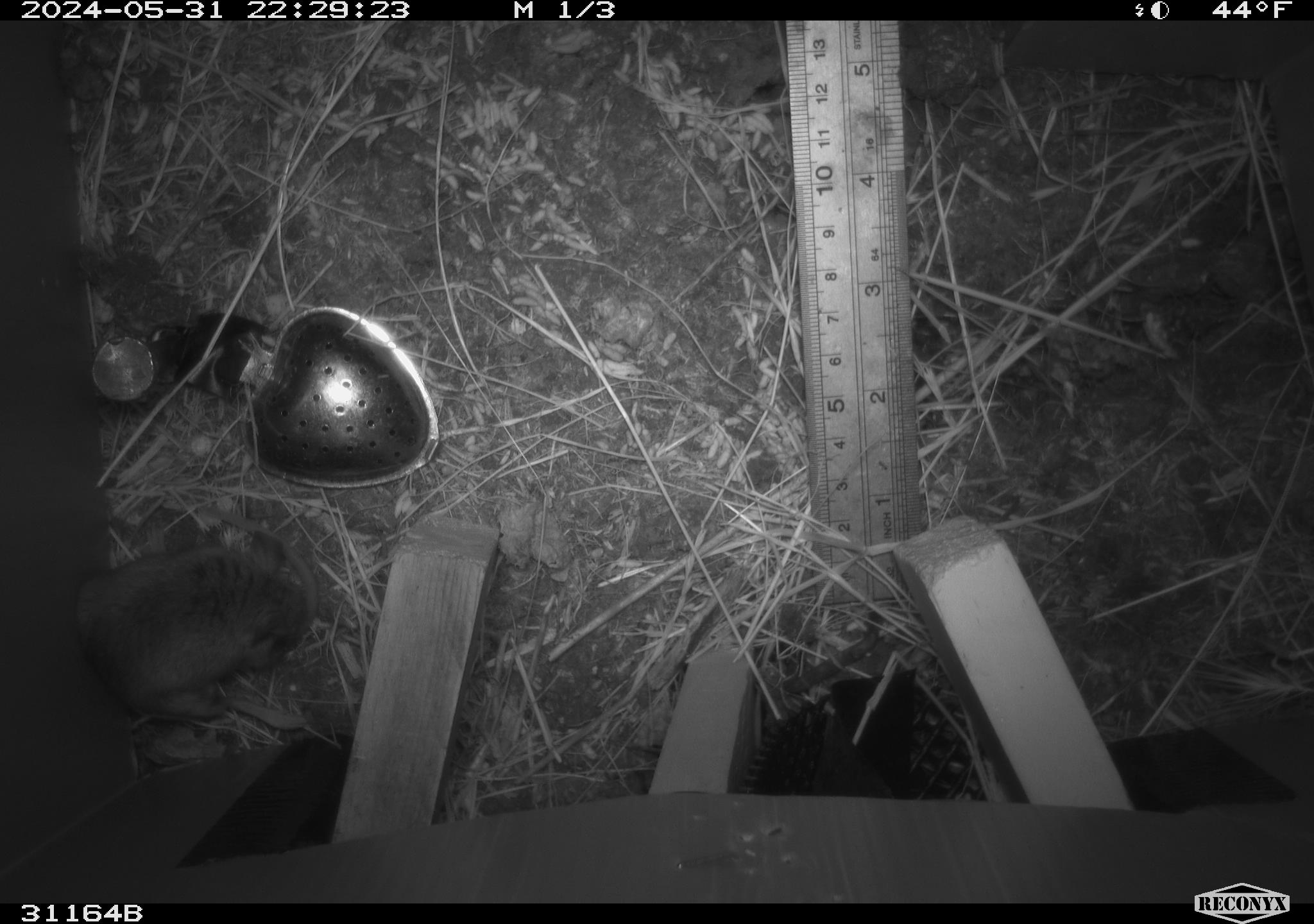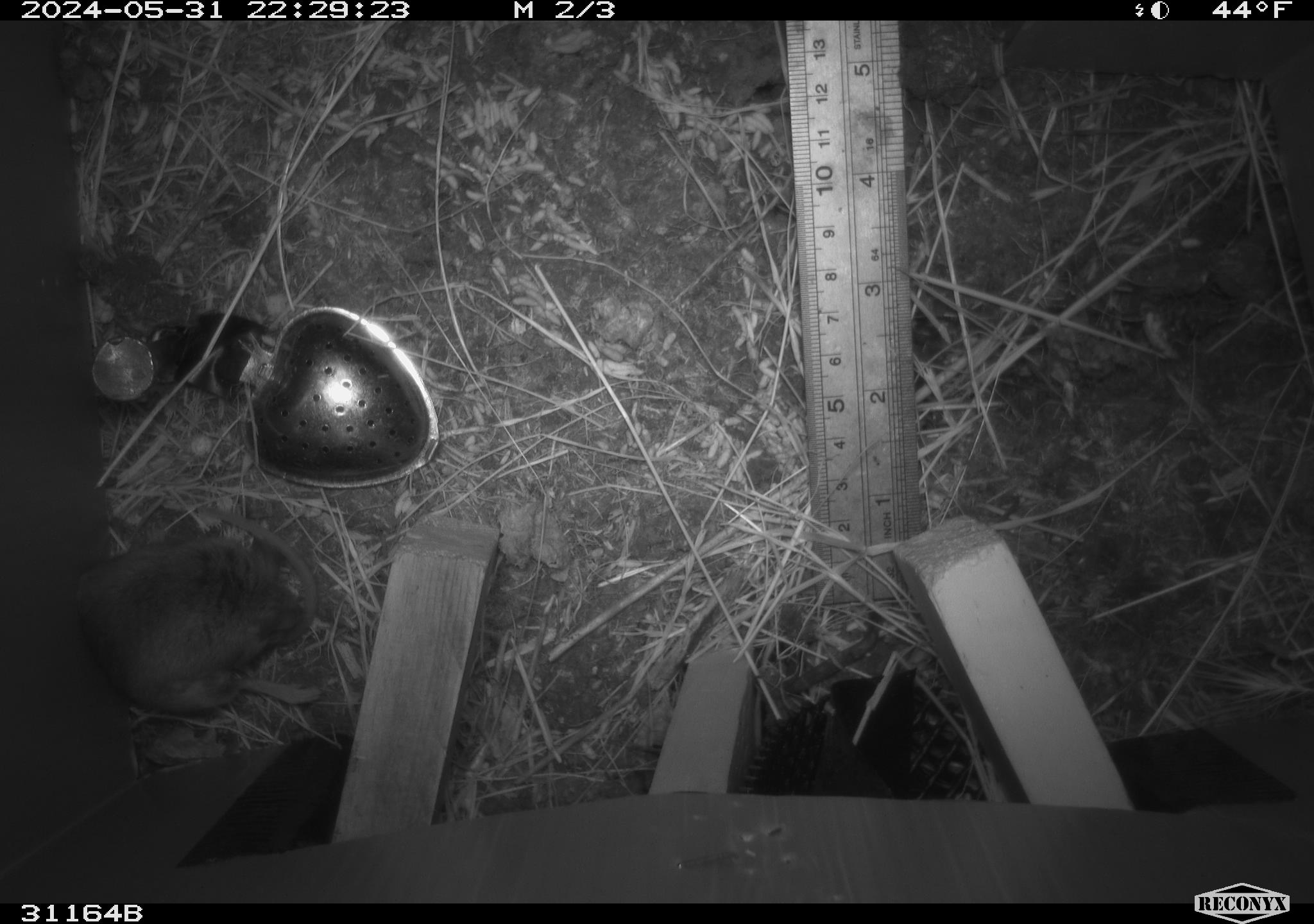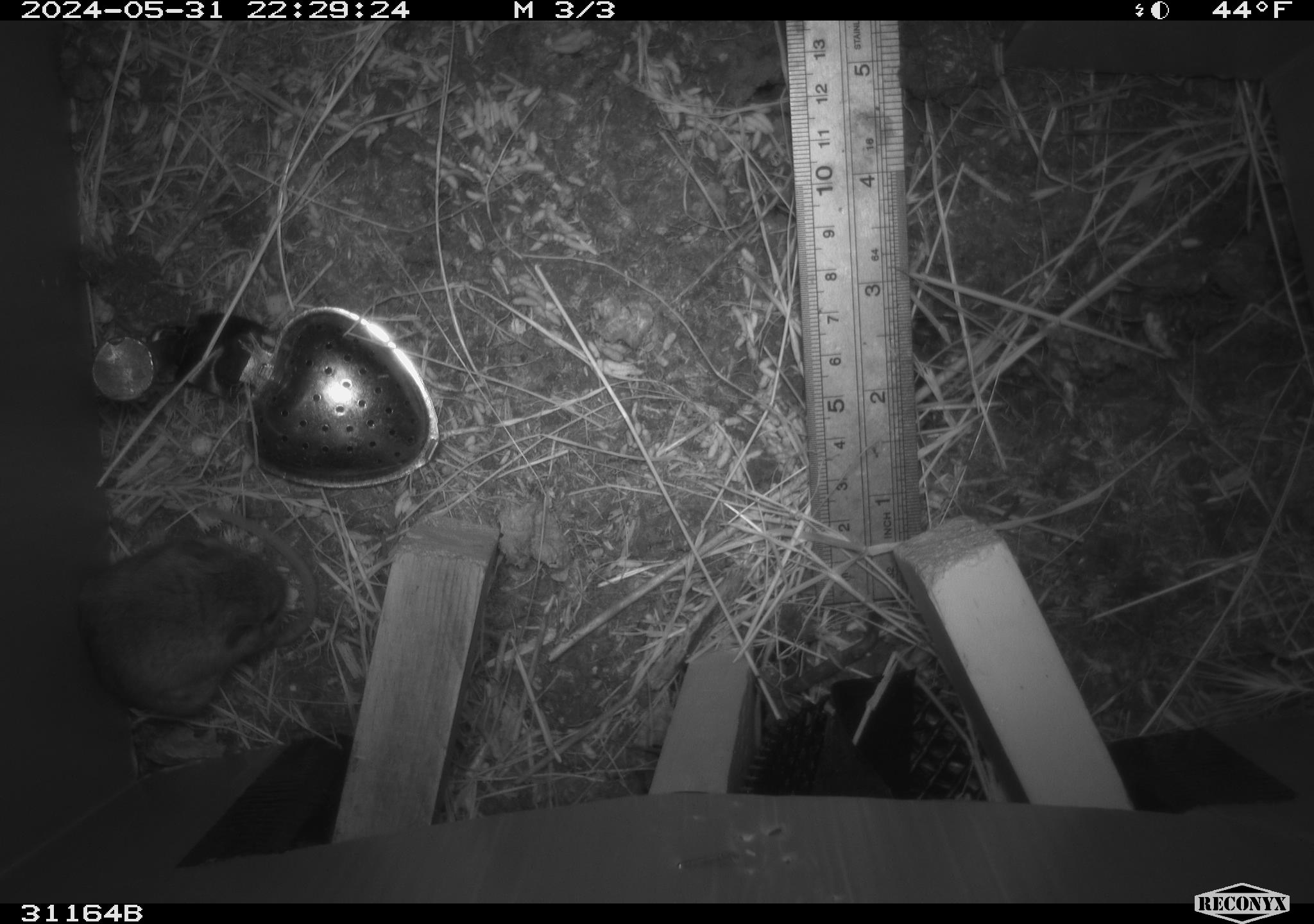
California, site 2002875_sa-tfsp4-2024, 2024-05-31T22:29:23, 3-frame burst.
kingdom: Animalia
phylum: Chordata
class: Mammalia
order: Rodentia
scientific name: Rodentia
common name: rodent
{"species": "rodent (Rodentia)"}